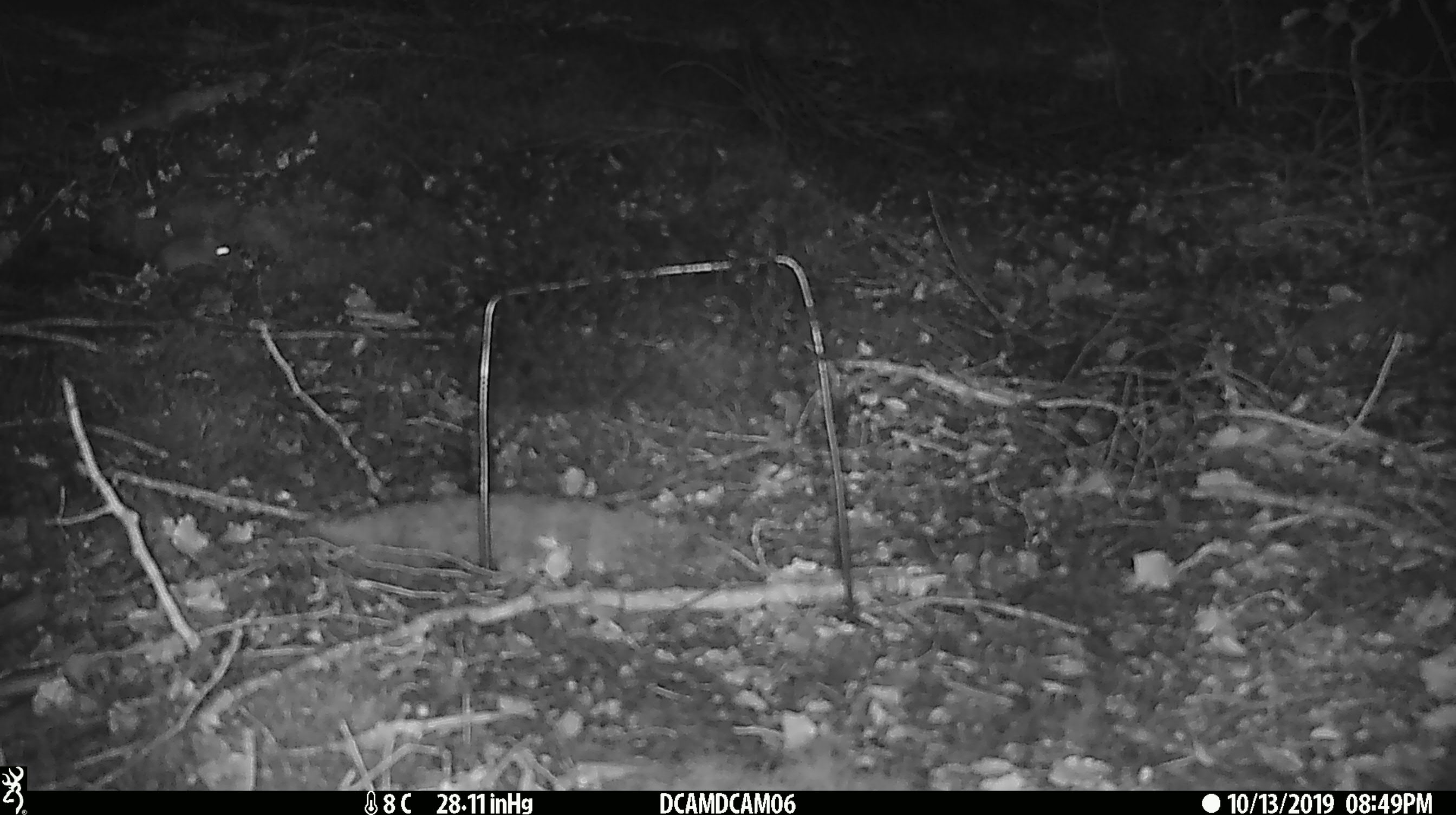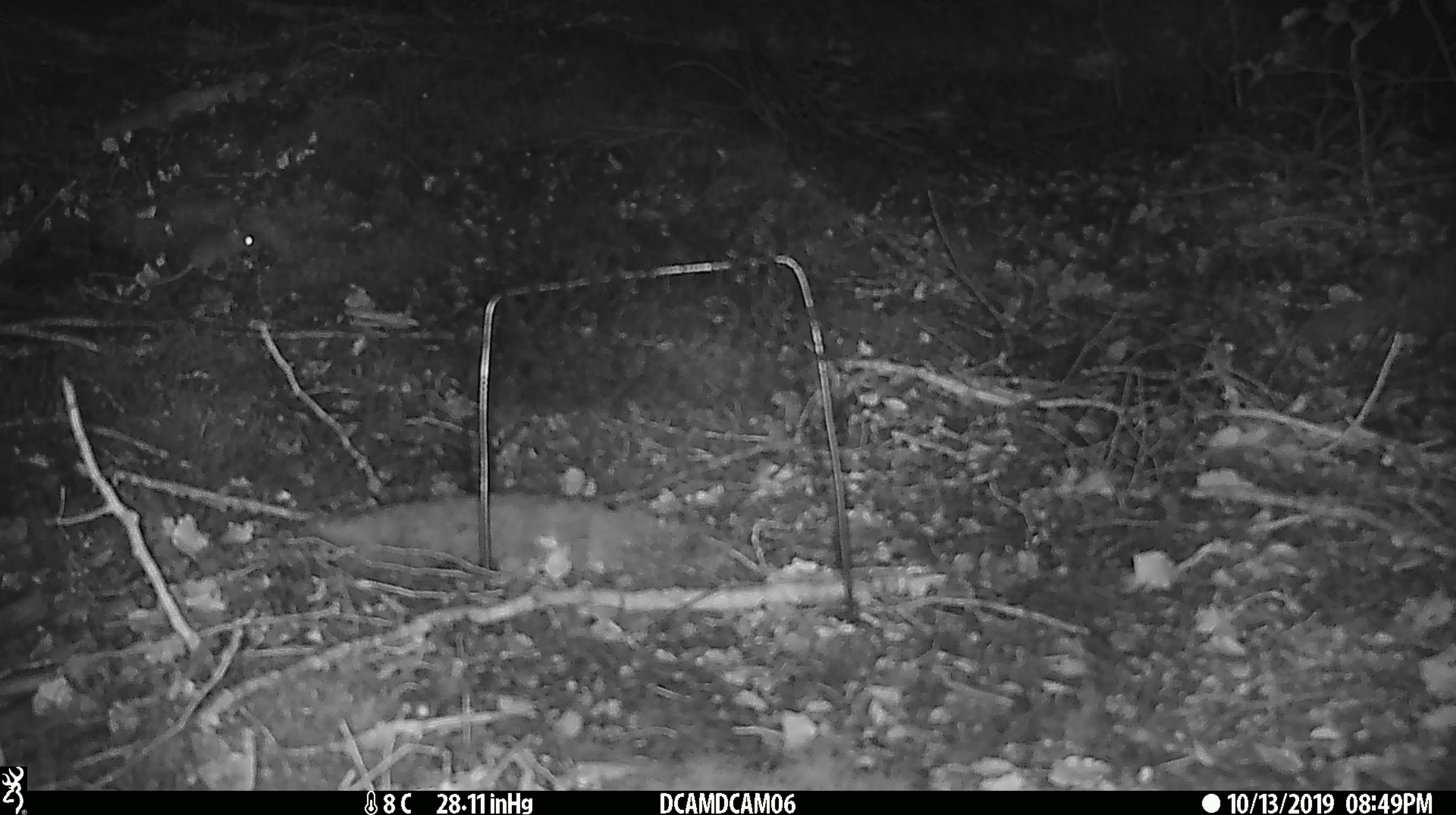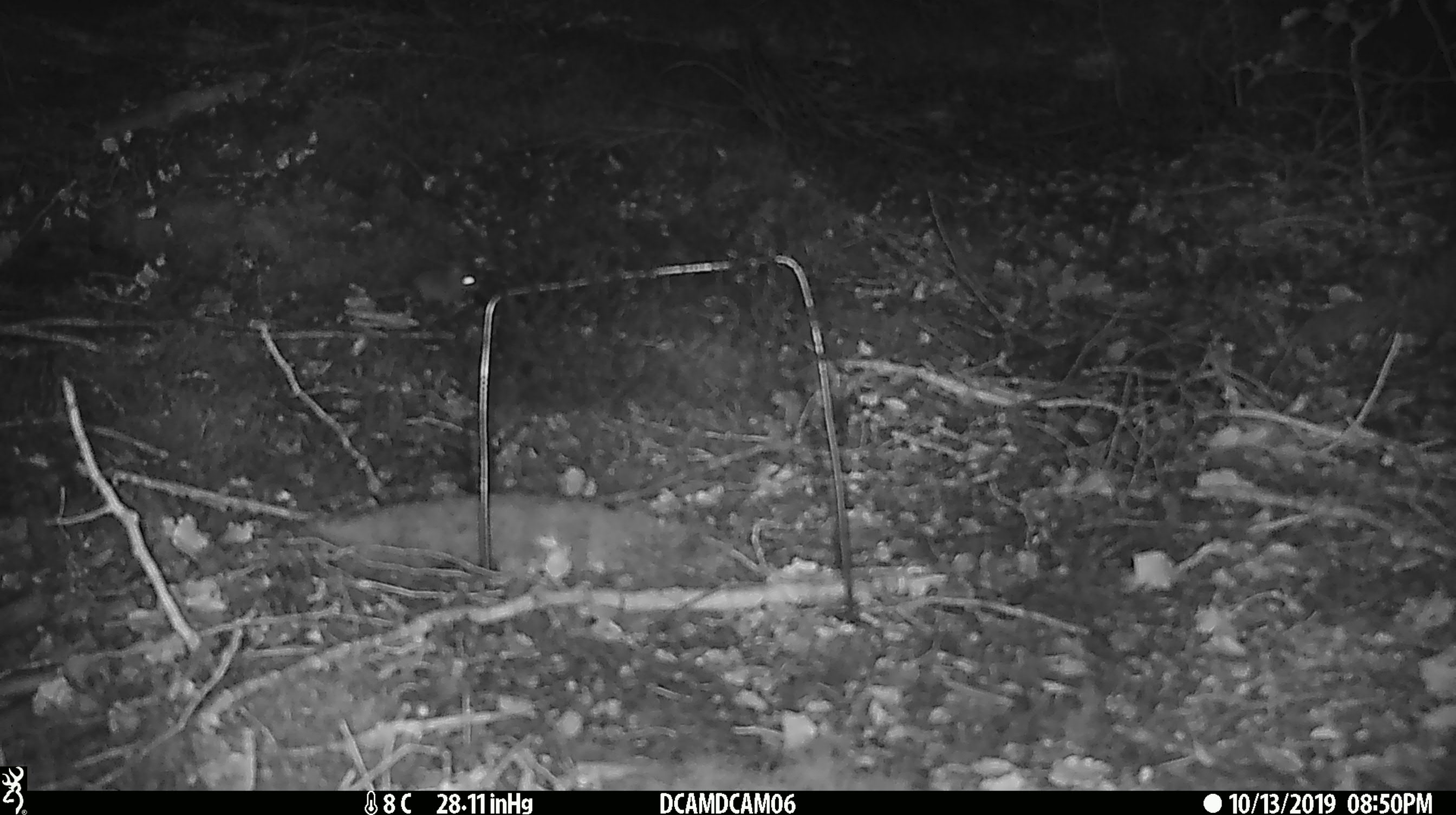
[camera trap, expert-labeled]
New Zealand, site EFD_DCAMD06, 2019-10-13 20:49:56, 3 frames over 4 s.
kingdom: Animalia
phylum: Chordata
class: Mammalia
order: Rodentia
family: Muridae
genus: Mus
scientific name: Mus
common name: mouse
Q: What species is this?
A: Mouse (Mus).